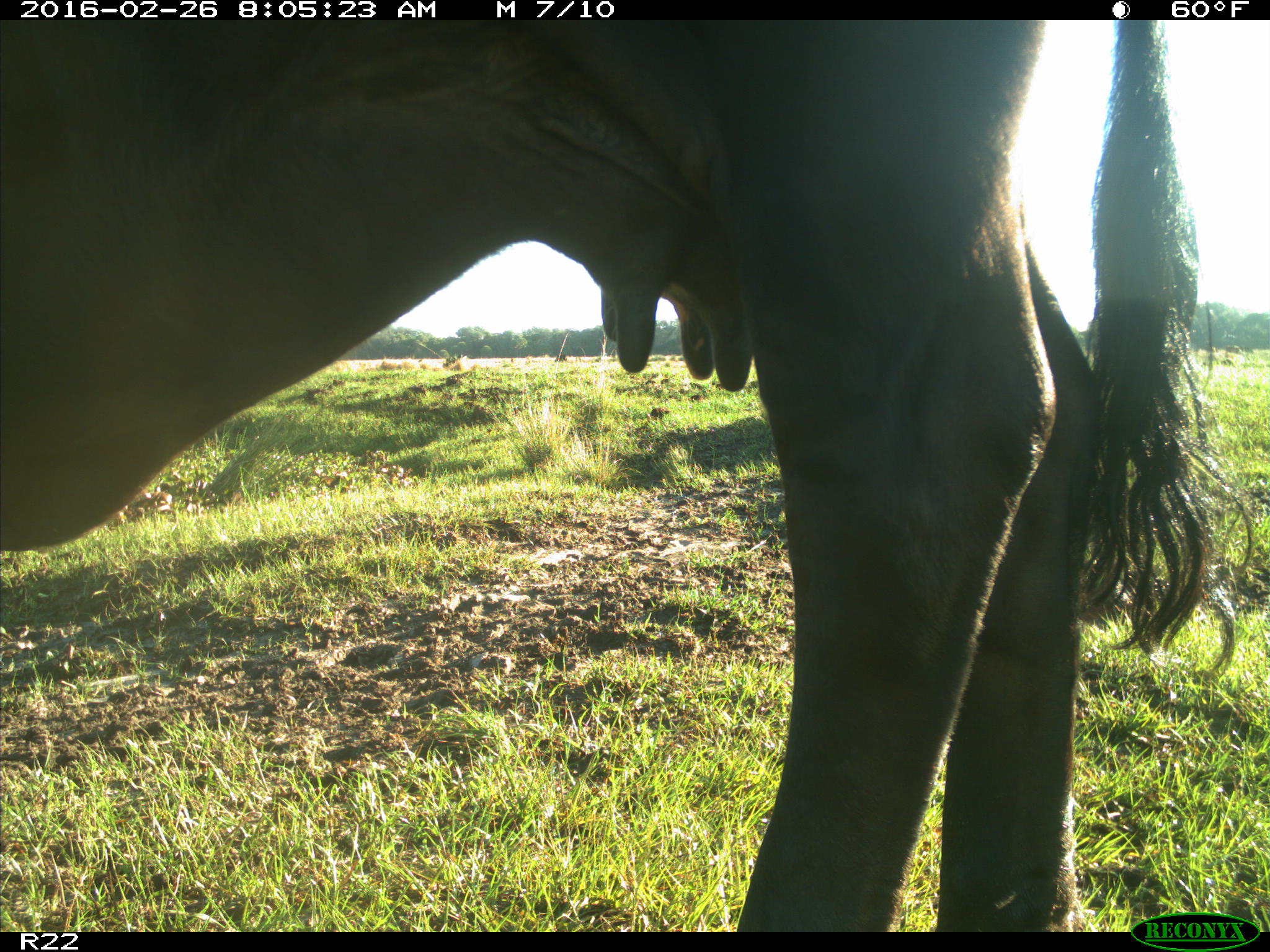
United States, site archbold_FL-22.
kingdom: Animalia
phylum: Chordata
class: Mammalia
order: Artiodactyla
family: Bovidae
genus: Bos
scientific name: Bos taurus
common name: domestic cow